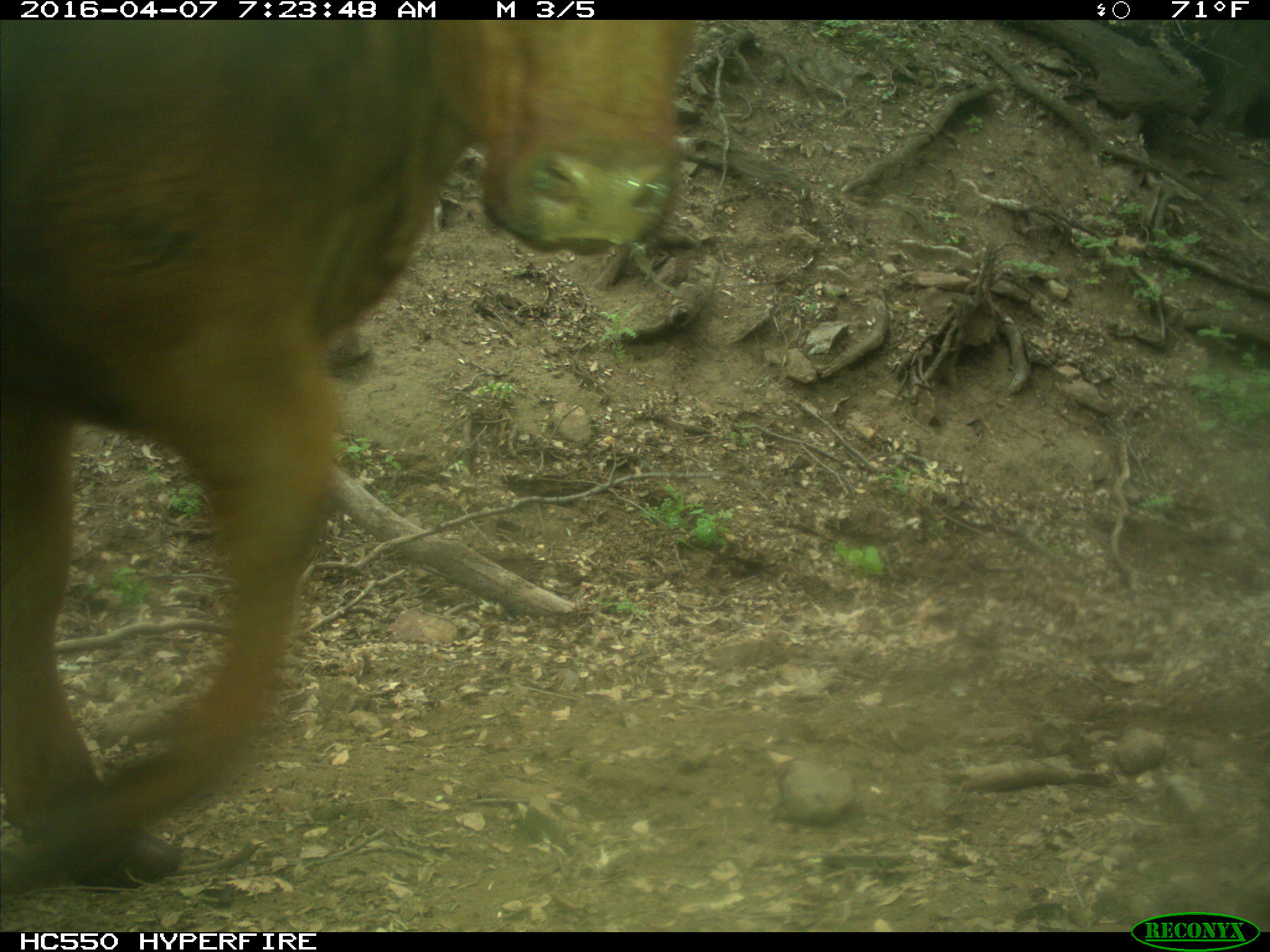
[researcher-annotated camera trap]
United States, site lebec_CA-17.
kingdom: Animalia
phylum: Chordata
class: Mammalia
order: Artiodactyla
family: Bovidae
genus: Bos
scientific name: Bos taurus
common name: domestic cow